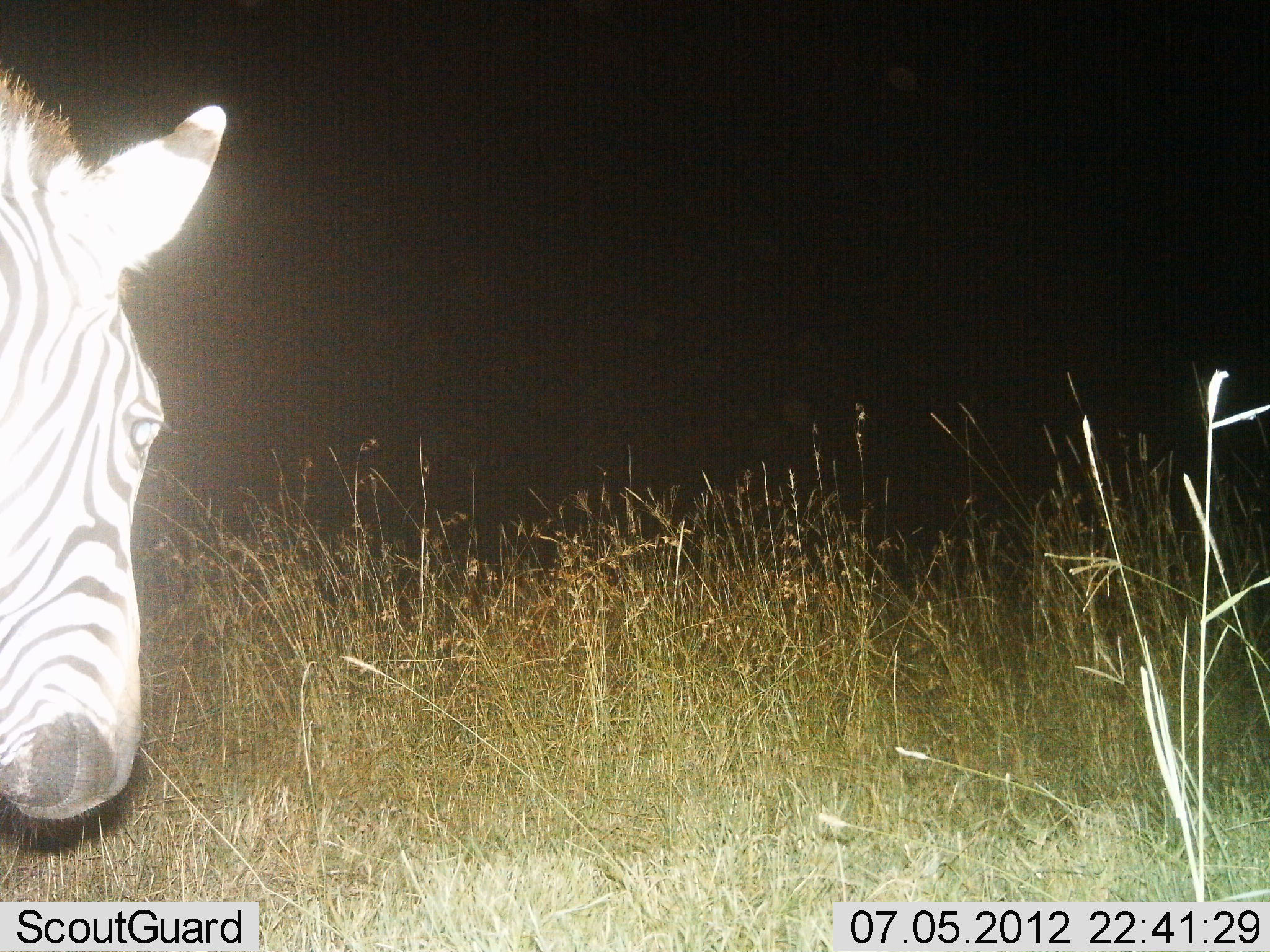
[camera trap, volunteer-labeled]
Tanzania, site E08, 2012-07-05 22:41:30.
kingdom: Animalia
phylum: Chordata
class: Mammalia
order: Perissodactyla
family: Equidae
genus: Equus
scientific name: Equus quagga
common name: plains zebra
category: zebra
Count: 1.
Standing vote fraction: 70%.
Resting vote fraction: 0%.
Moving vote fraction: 30%.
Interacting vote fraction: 0%.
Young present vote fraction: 0%.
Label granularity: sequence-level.